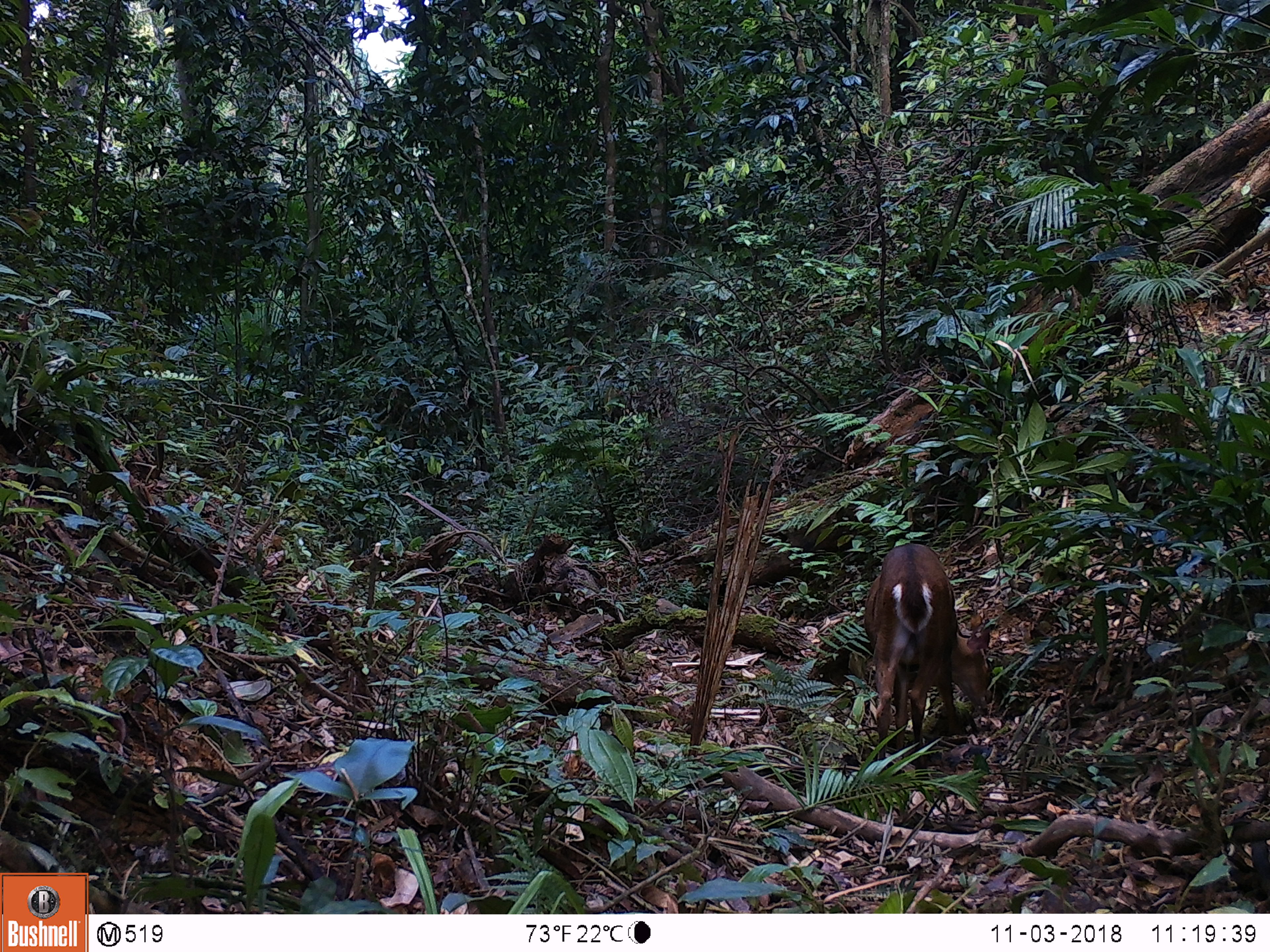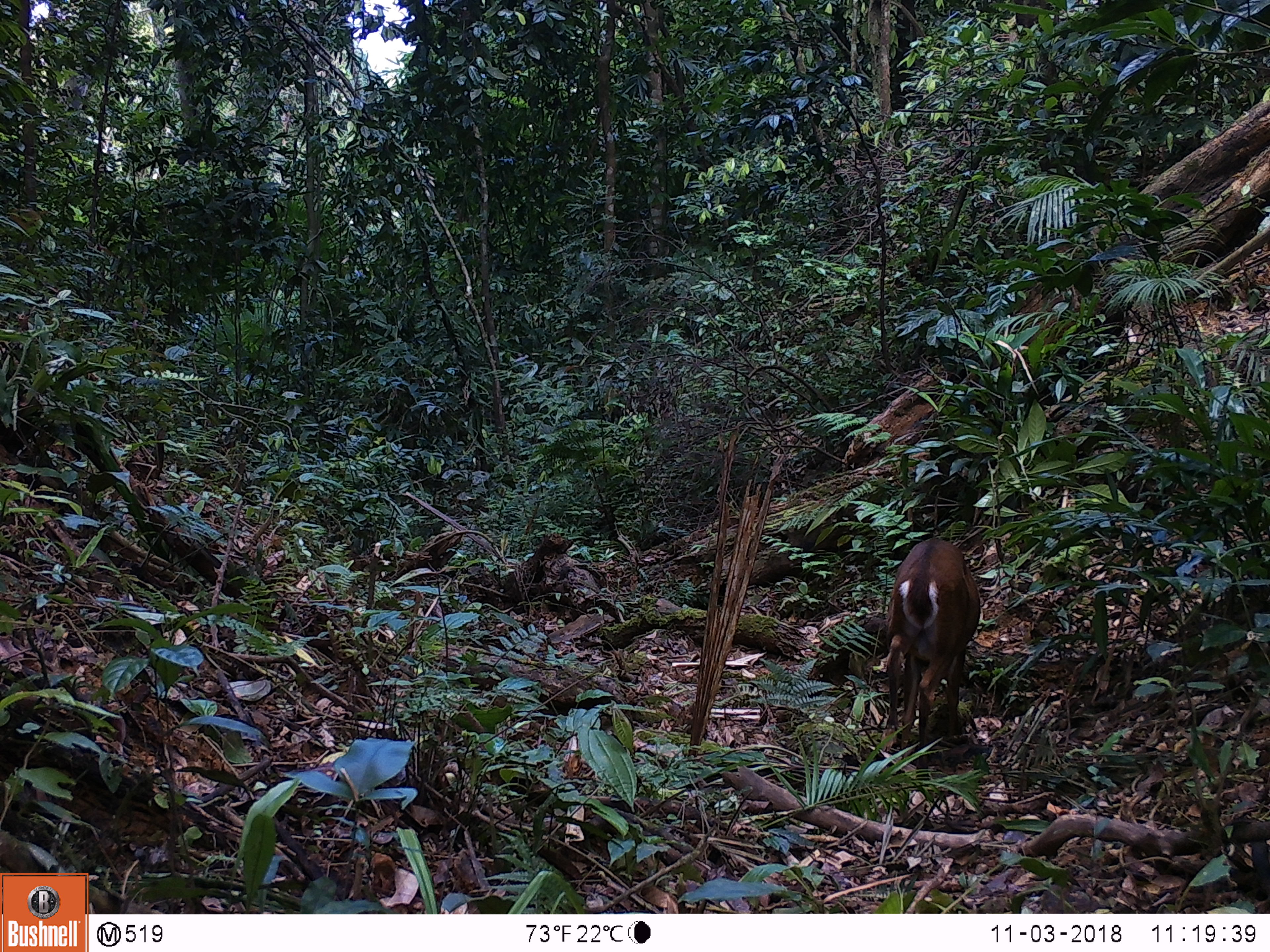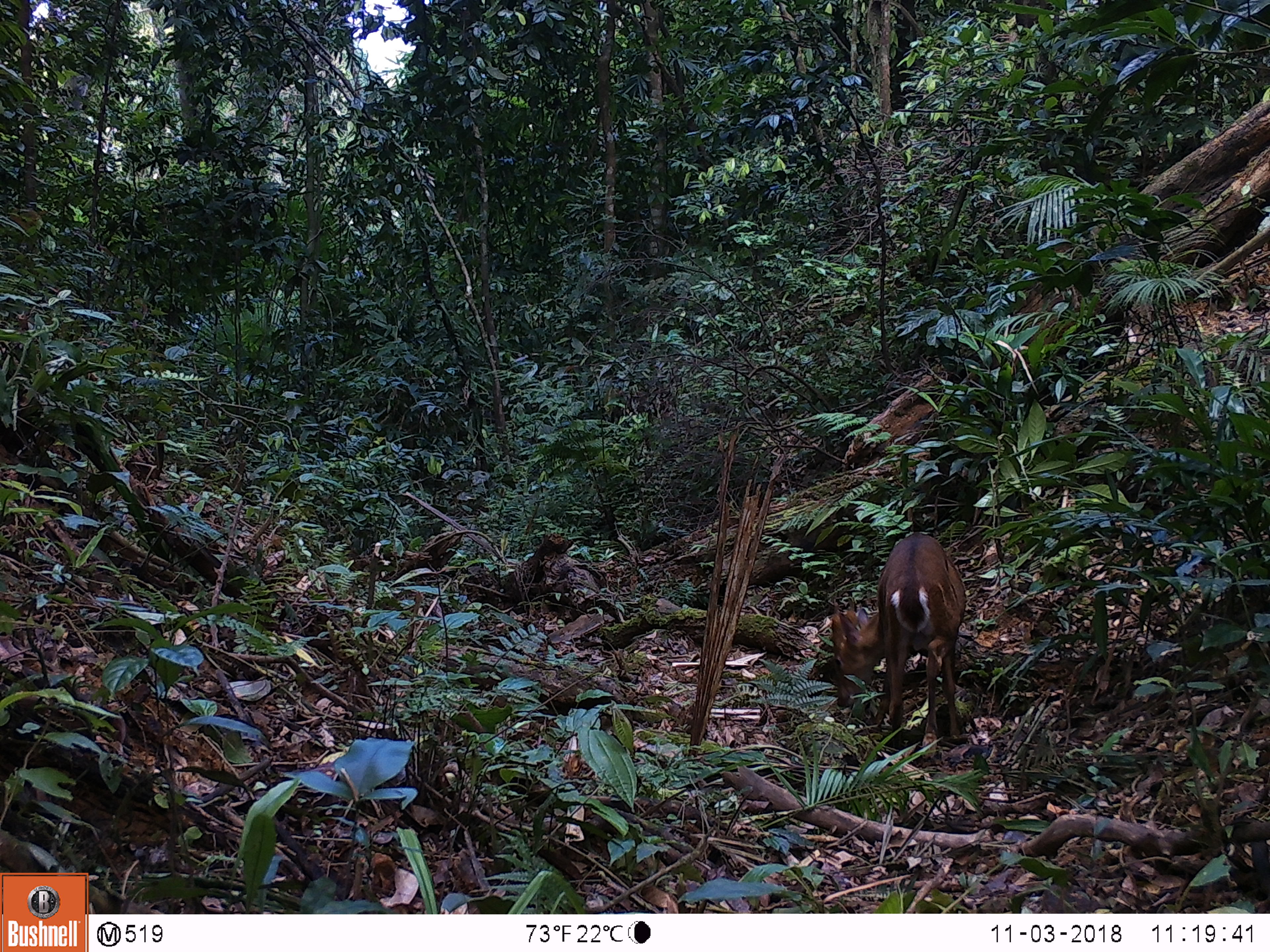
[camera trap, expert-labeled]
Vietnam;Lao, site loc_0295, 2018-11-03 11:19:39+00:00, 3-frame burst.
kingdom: Animalia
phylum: Chordata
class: Mammalia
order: Artiodactyla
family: Cervidae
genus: Muntiacus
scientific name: Muntiacus vuquangensis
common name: large-antlered muntjac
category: large antlered muntjac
Large antlered muntjac (large-antlered muntjac) (Muntiacus vuquangensis). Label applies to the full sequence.